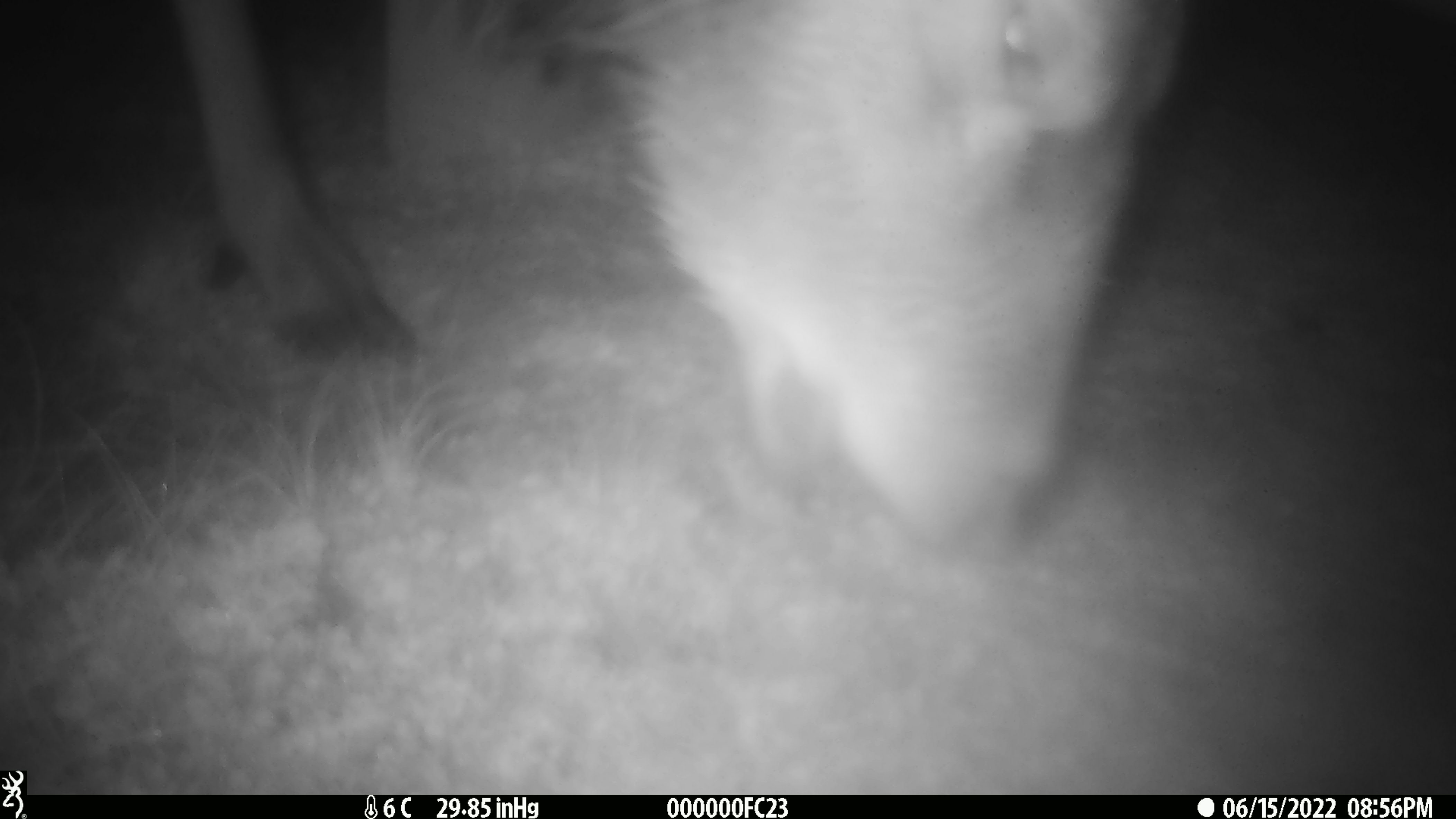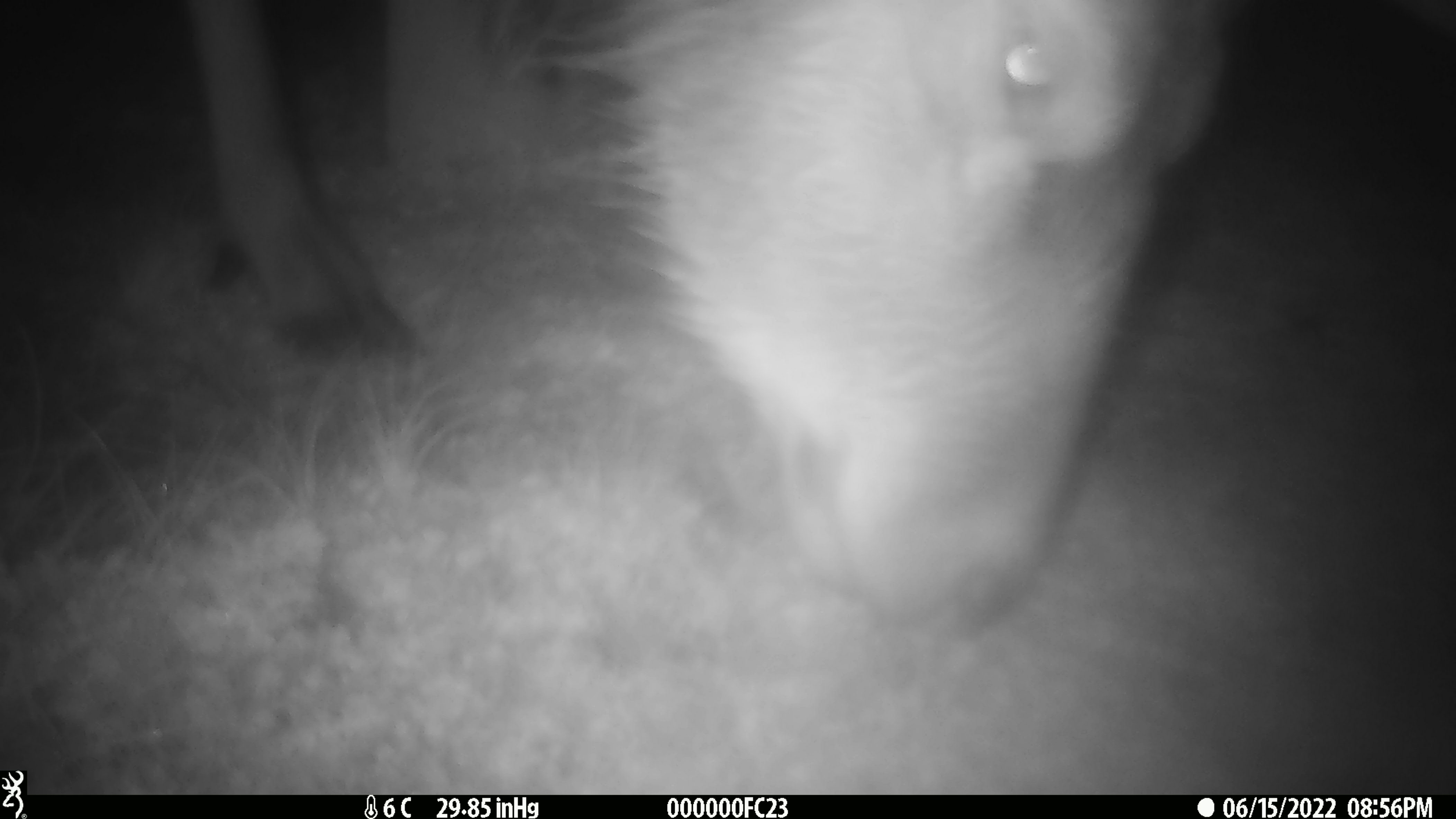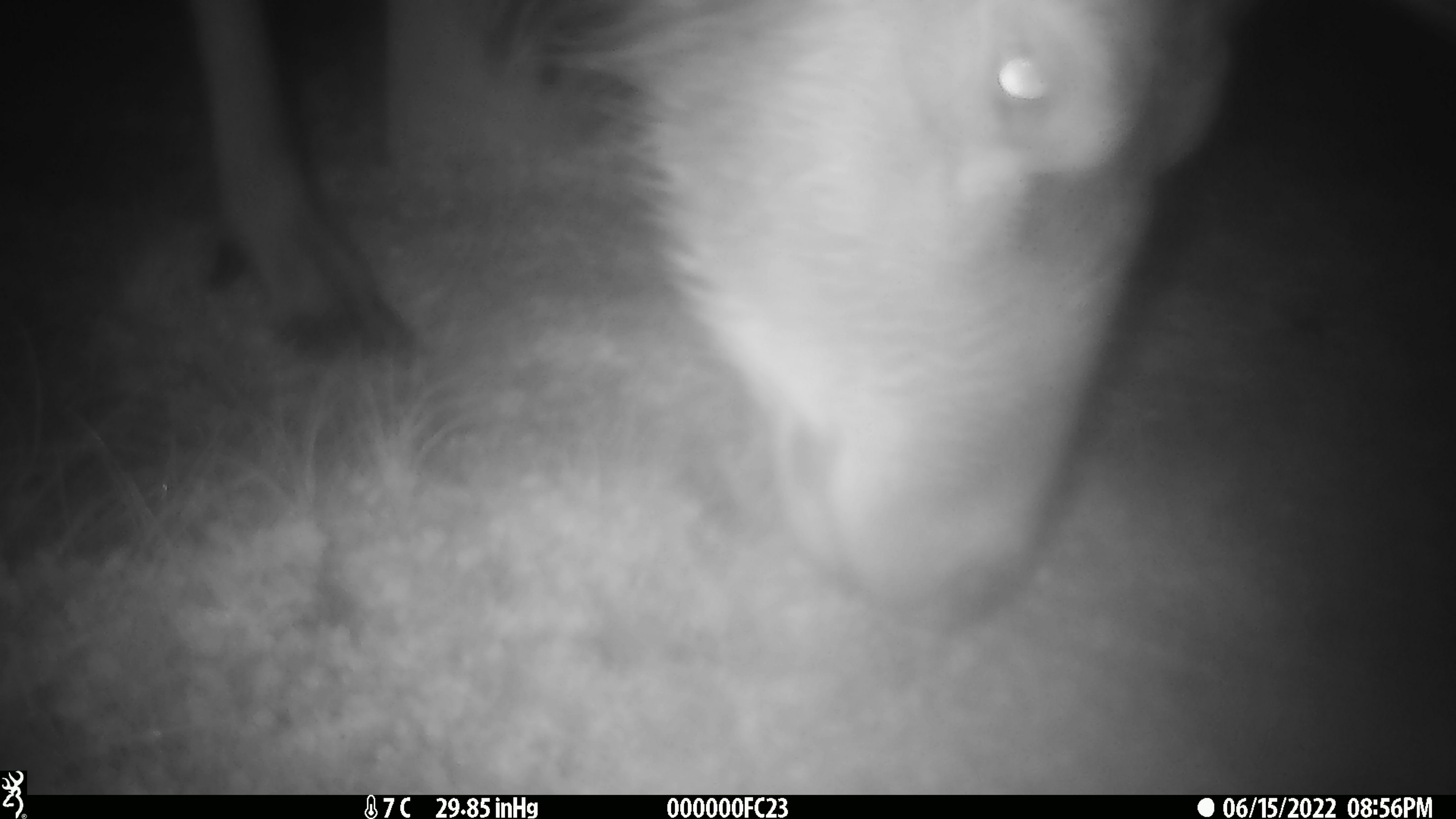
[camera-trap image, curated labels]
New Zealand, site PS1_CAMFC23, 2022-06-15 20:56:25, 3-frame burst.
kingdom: Animalia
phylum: Chordata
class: Mammalia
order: Artiodactyla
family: Cervidae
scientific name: Cervidae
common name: deer